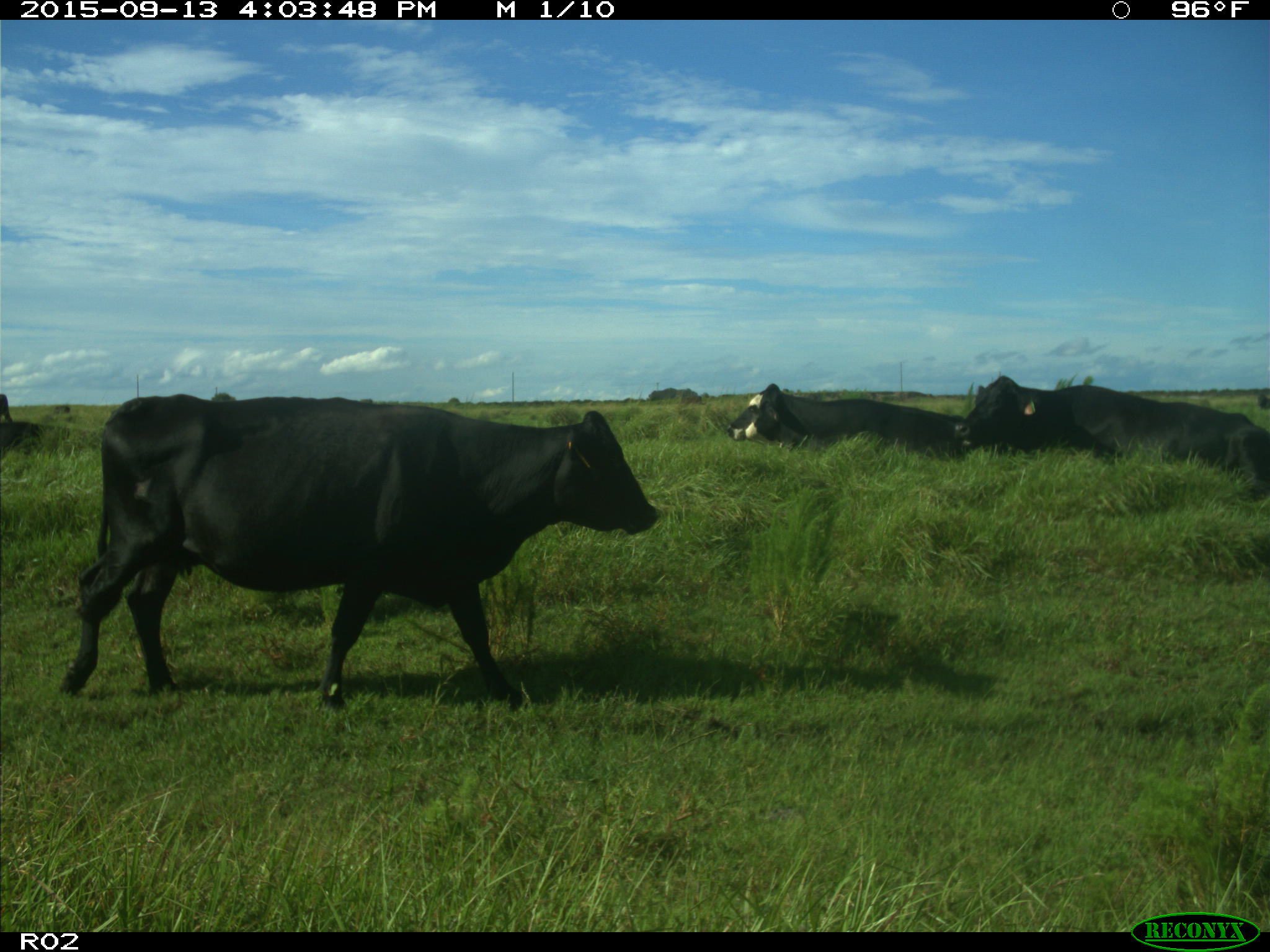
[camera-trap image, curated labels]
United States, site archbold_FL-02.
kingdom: Animalia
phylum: Chordata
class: Mammalia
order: Artiodactyla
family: Bovidae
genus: Bos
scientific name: Bos taurus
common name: domestic cow